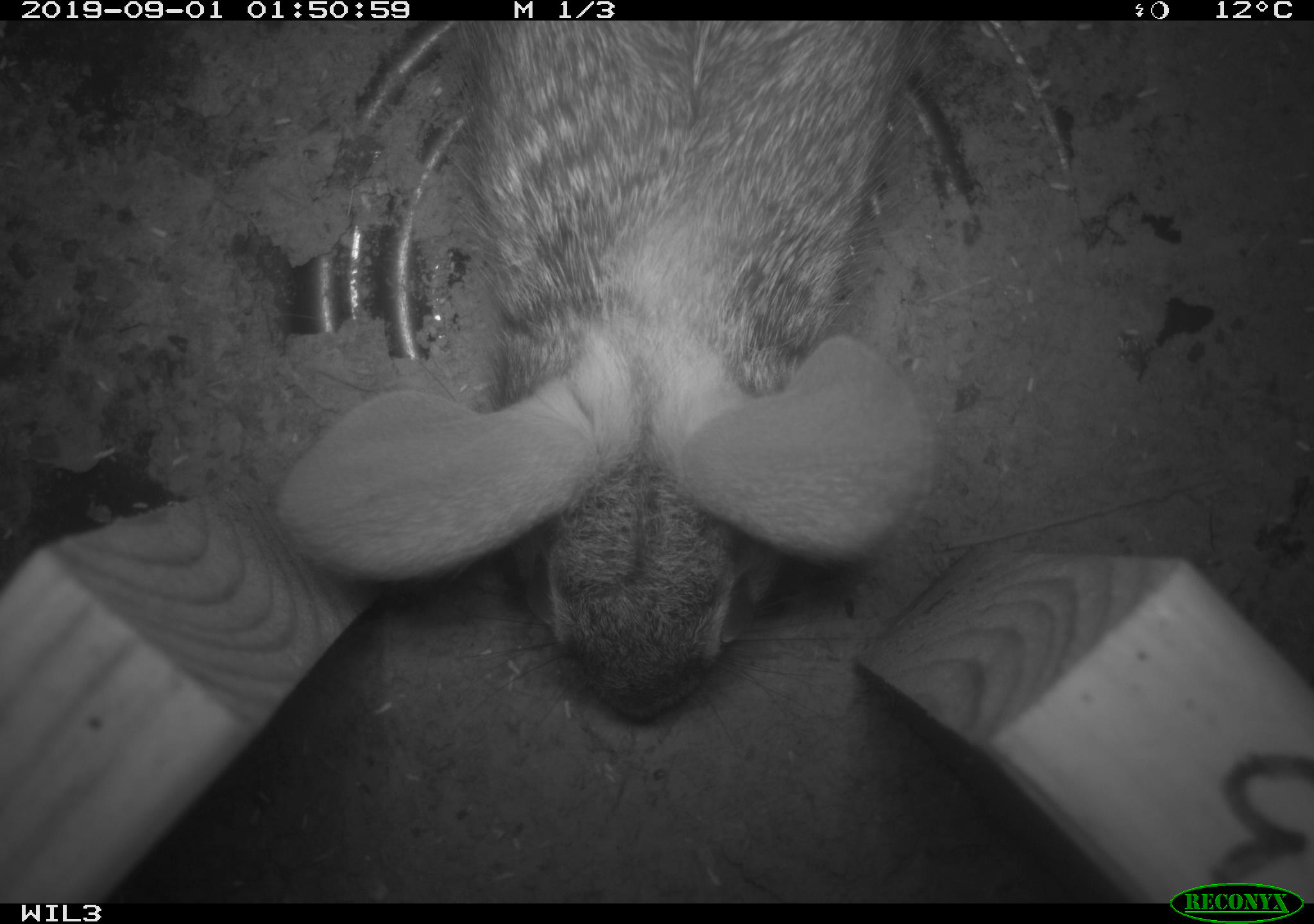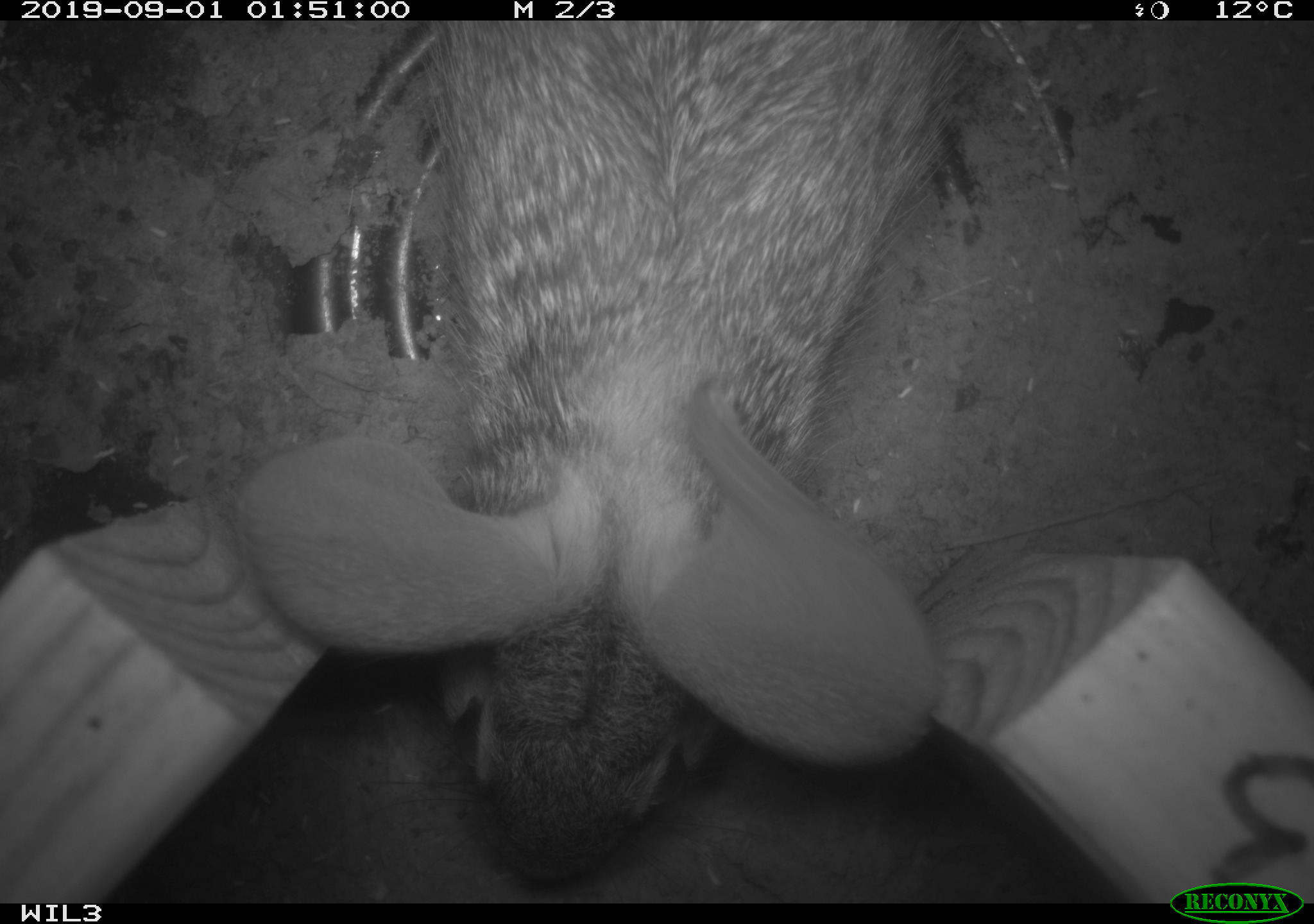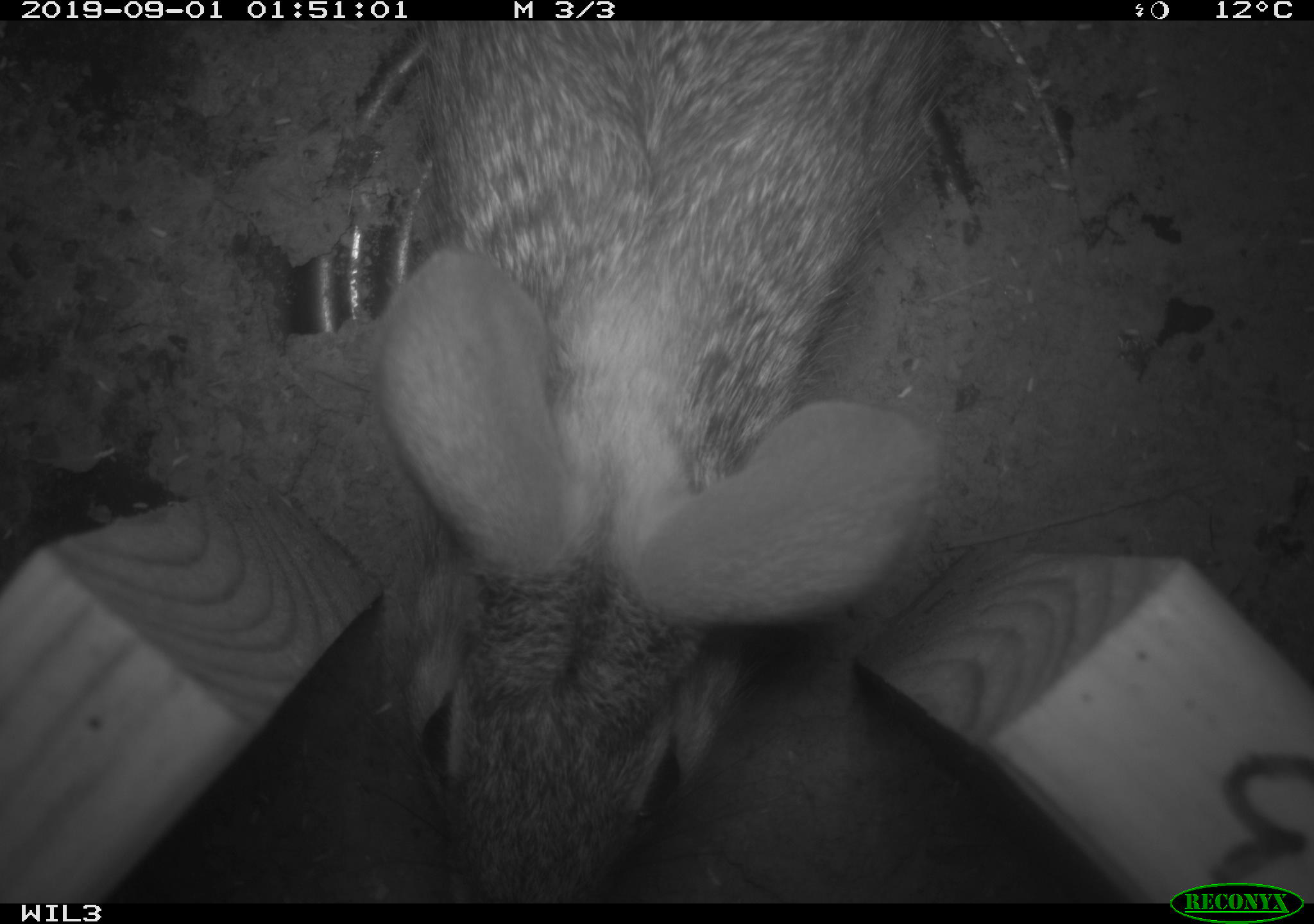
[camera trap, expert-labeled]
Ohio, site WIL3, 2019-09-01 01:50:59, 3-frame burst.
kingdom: Animalia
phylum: Chordata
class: Mammalia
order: Lagomorpha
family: Leporidae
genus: Sylvilagus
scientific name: Sylvilagus floridanus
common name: eastern cottontail